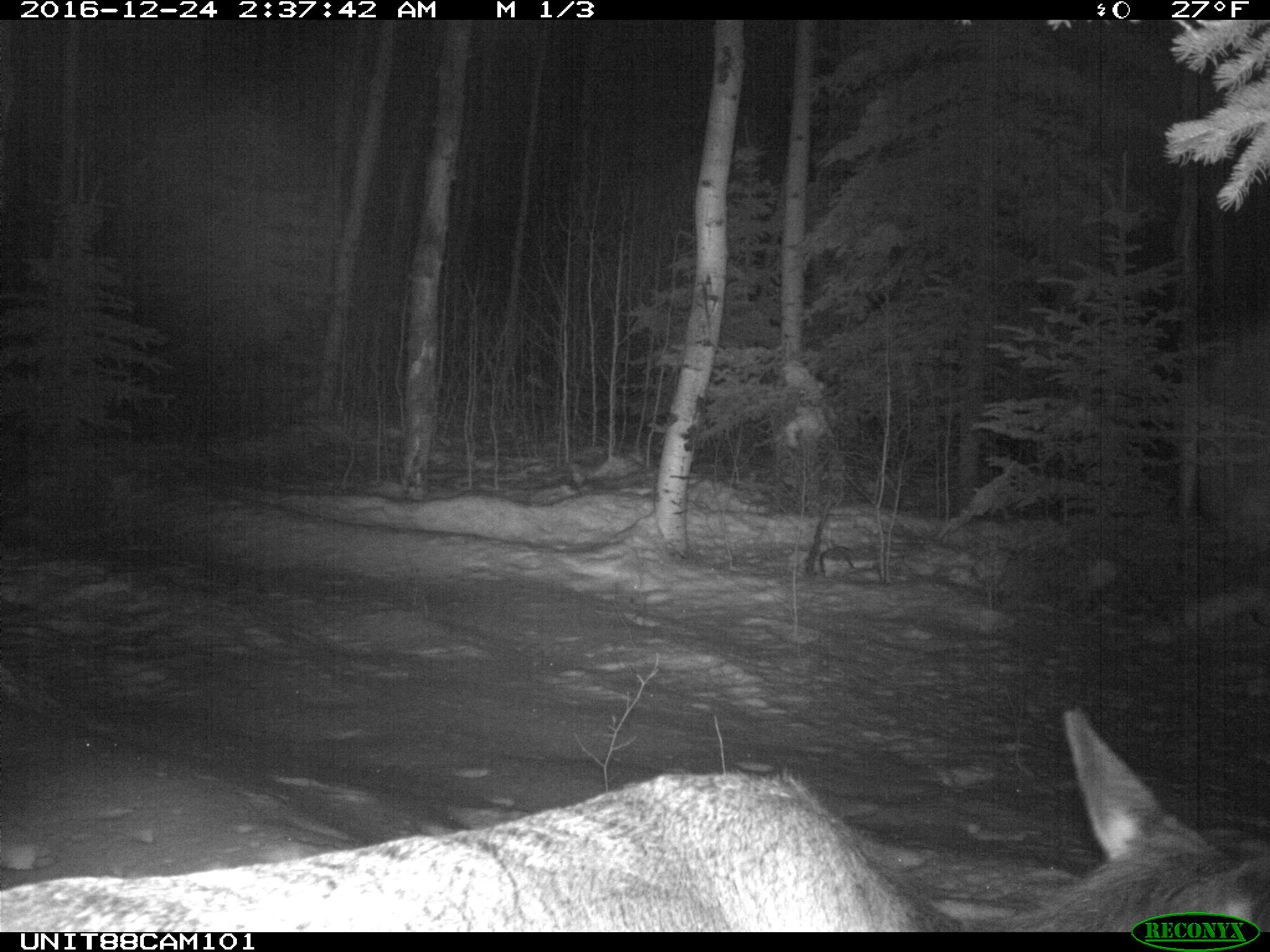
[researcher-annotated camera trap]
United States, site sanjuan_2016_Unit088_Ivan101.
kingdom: Animalia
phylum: Chordata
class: Mammalia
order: Artiodactyla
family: Cervidae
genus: Cervus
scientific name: Cervus elaphus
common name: red deer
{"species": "Cervus elaphus (red deer)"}